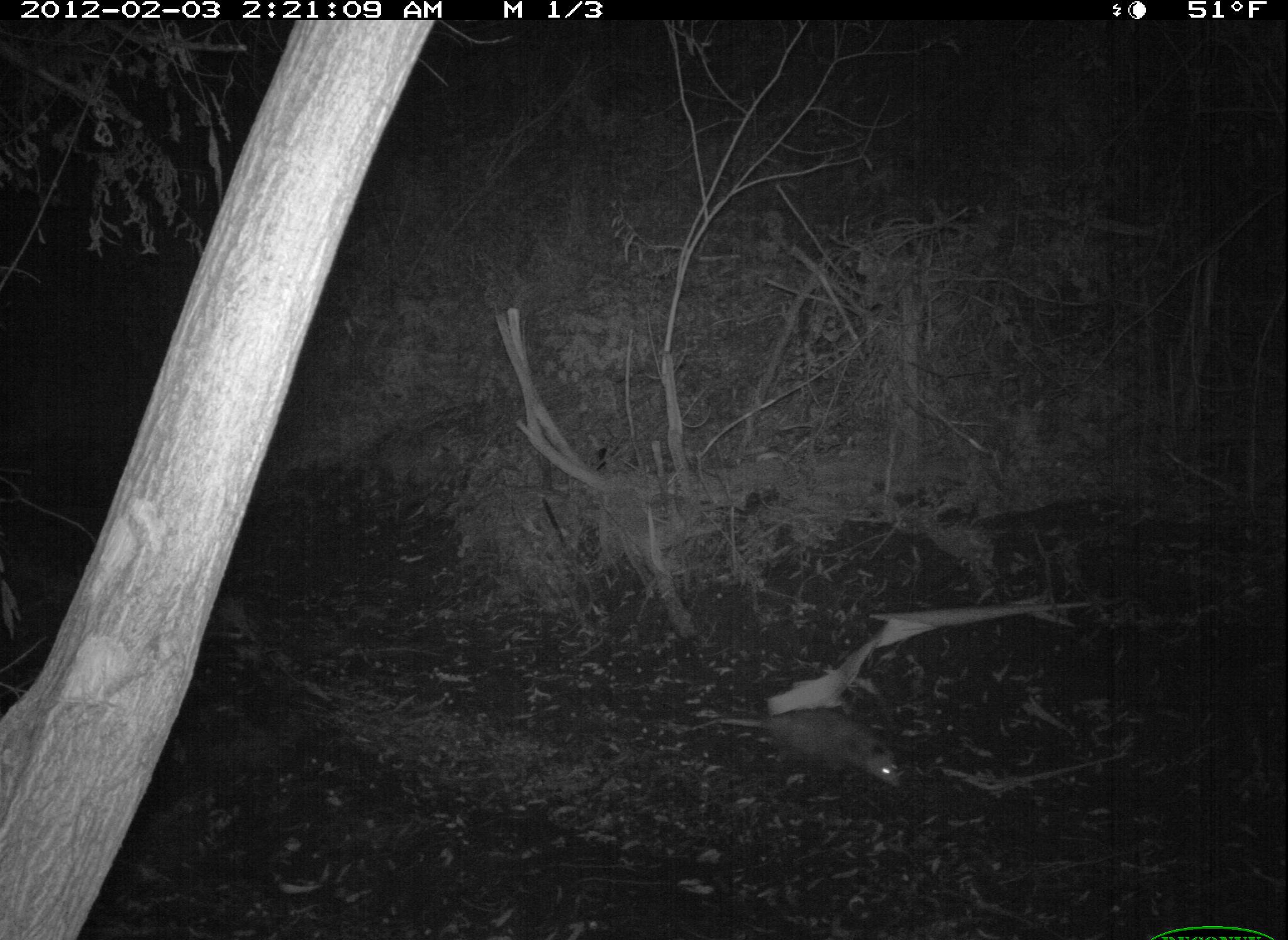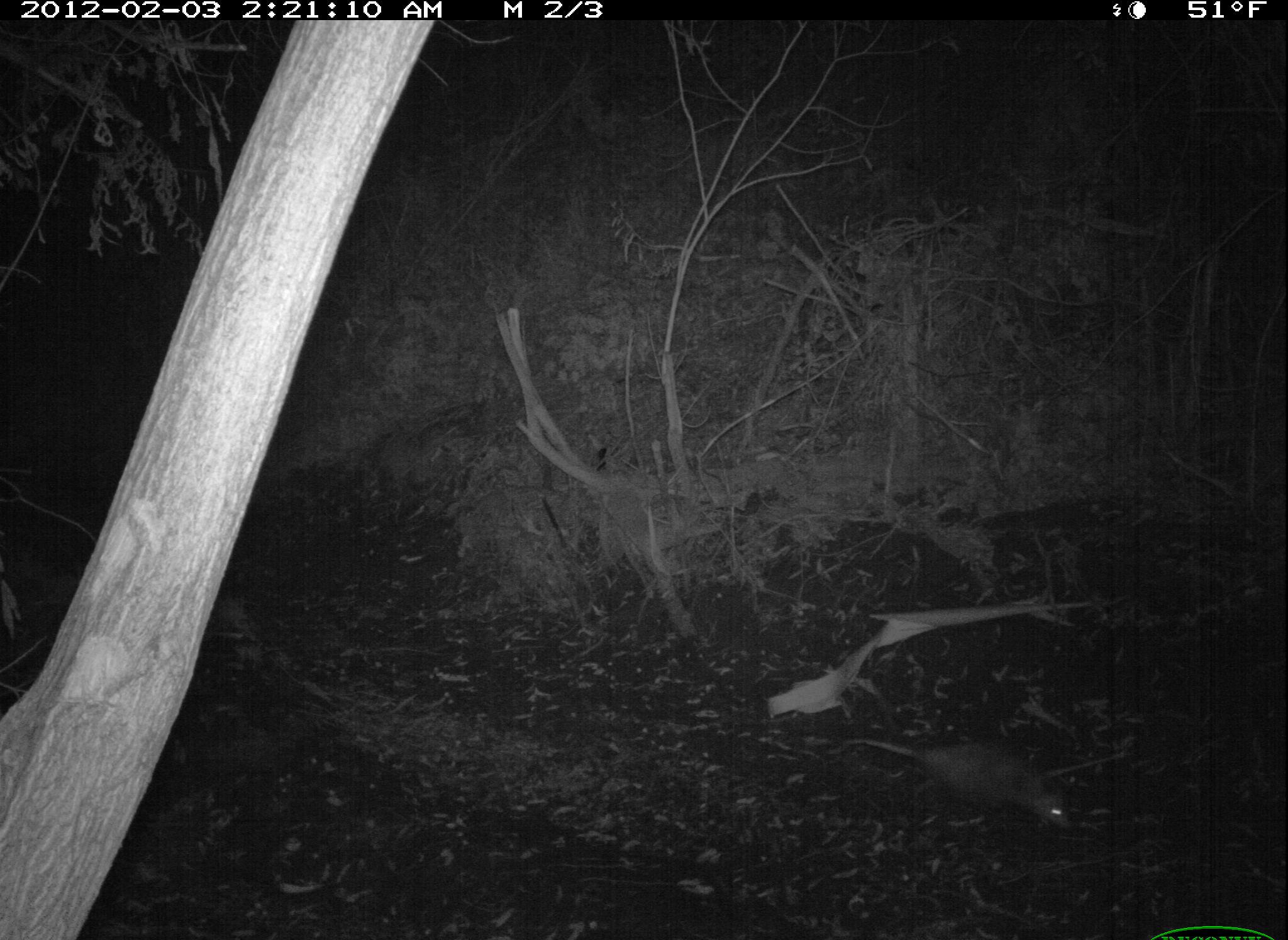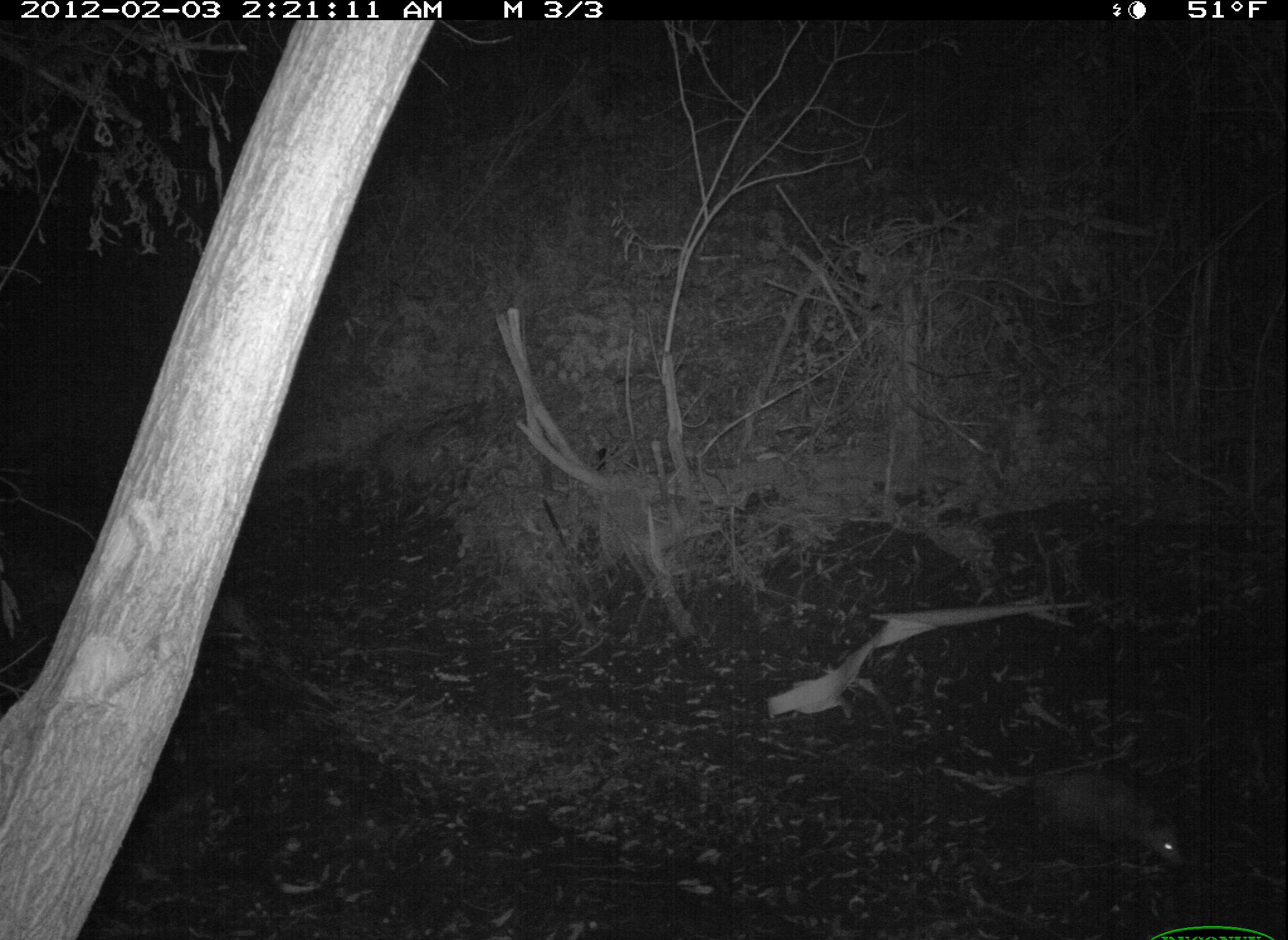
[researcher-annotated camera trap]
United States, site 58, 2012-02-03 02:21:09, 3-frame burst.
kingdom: Animalia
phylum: Chordata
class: Mammalia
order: Didelphimorphia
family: Didelphidae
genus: Didelphis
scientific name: Didelphis virginiana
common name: virginia opossum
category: opossum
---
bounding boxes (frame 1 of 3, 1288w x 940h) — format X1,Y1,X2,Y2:
opossum: 714,705,910,792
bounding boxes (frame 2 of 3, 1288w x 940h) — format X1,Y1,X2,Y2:
opossum: 840,728,1090,836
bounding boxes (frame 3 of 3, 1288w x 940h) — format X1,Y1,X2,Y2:
opossum: 934,761,1194,875